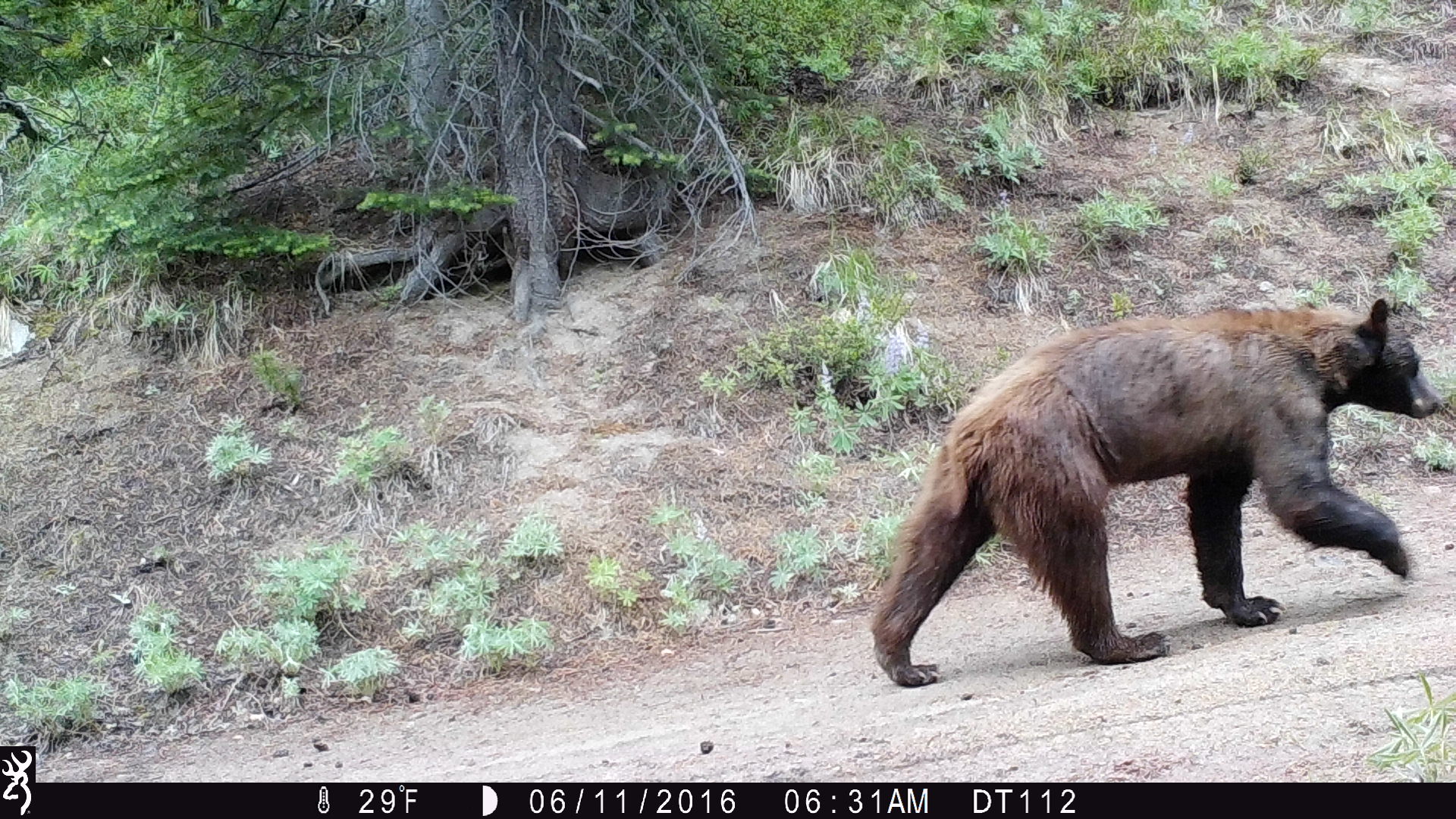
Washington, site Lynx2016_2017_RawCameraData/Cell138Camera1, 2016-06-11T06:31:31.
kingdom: Animalia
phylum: Chordata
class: Mammalia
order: Carnivora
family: Ursidae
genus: Ursus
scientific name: Ursus americanus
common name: american black bear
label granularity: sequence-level